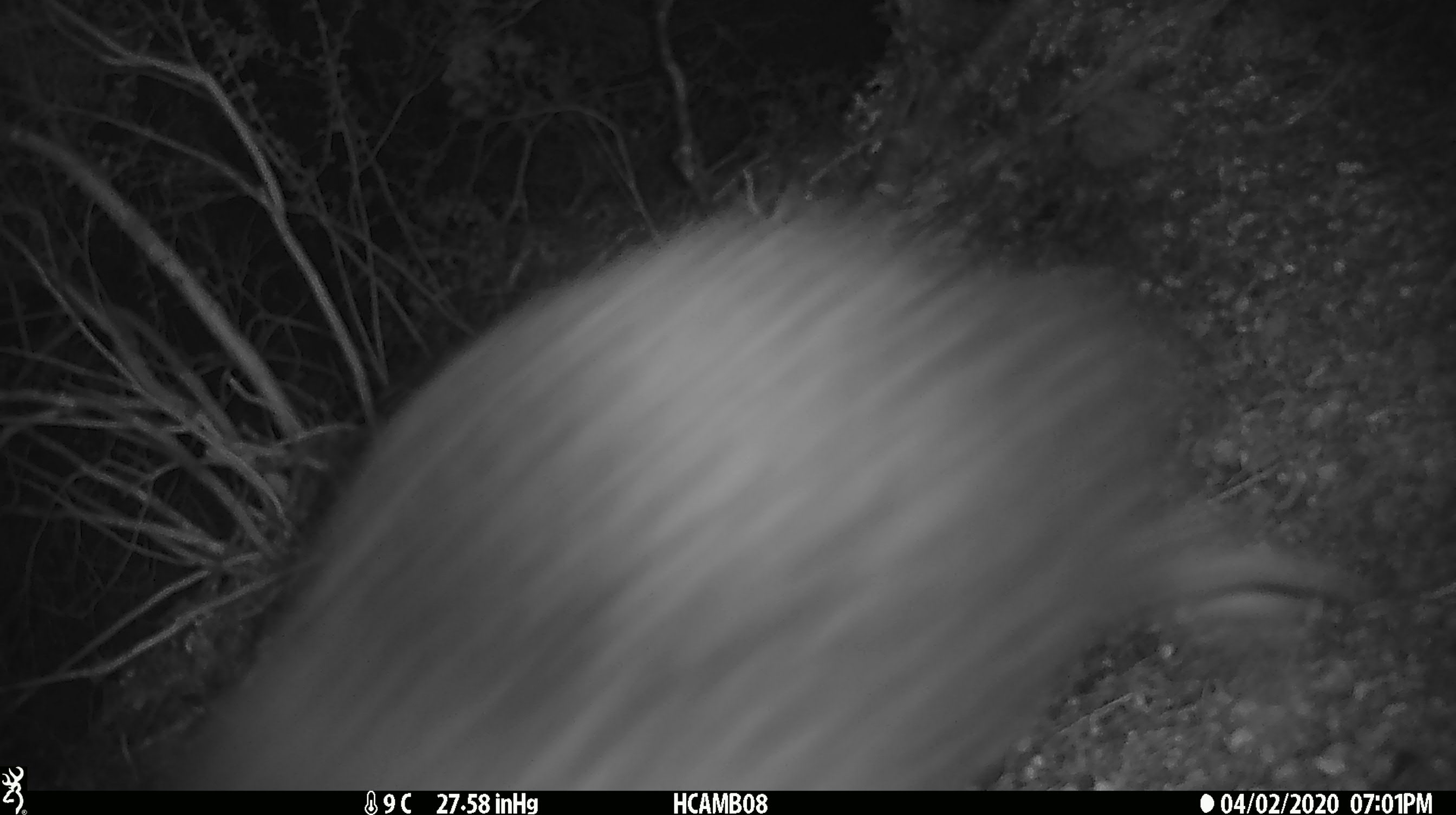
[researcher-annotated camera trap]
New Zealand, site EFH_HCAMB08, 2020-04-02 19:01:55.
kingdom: Animalia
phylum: Chordata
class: Aves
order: Apterygiformes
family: Apterygidae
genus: Apteryx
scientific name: Apteryx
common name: kiwi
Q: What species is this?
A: Kiwi (Apteryx).